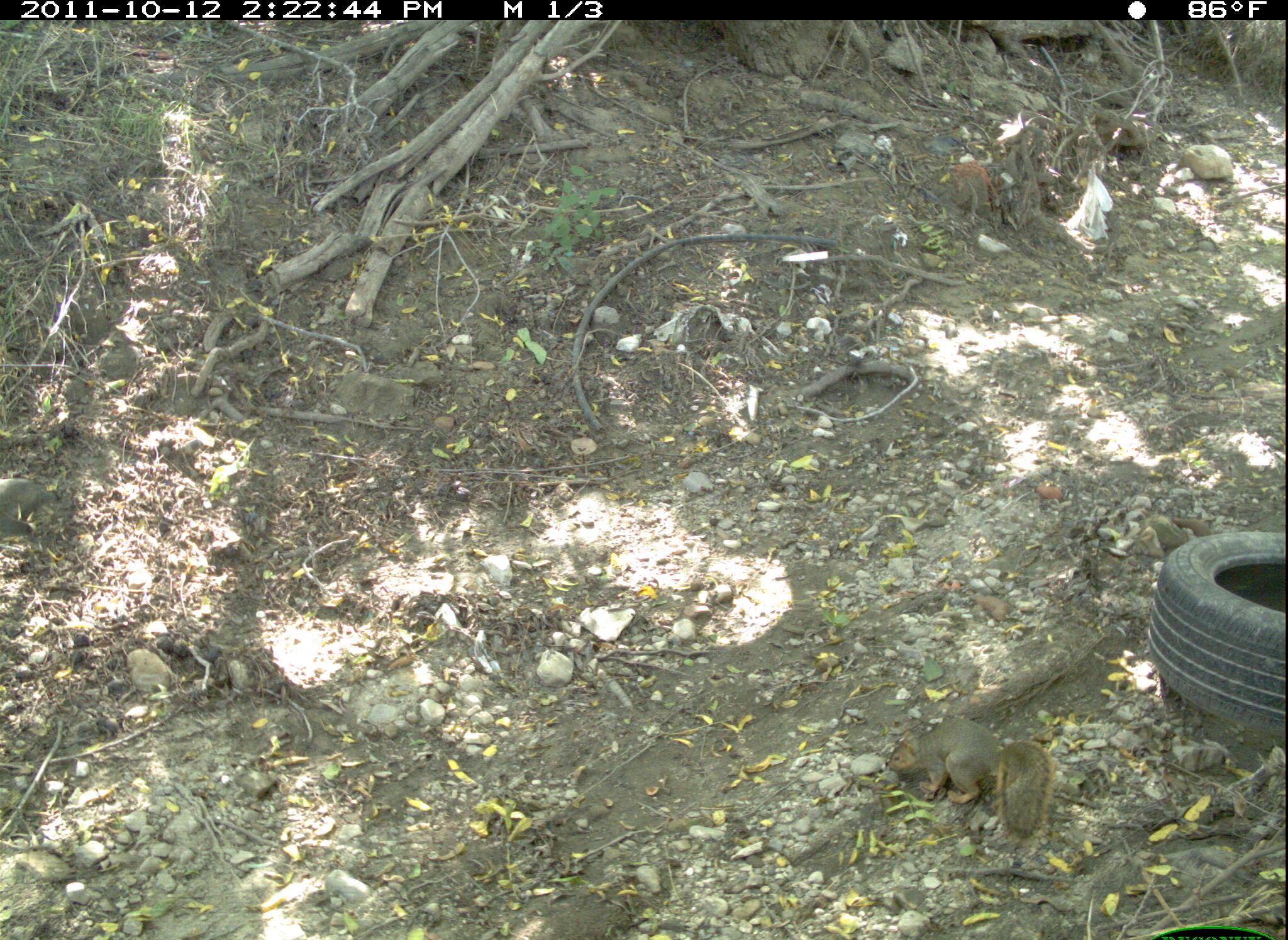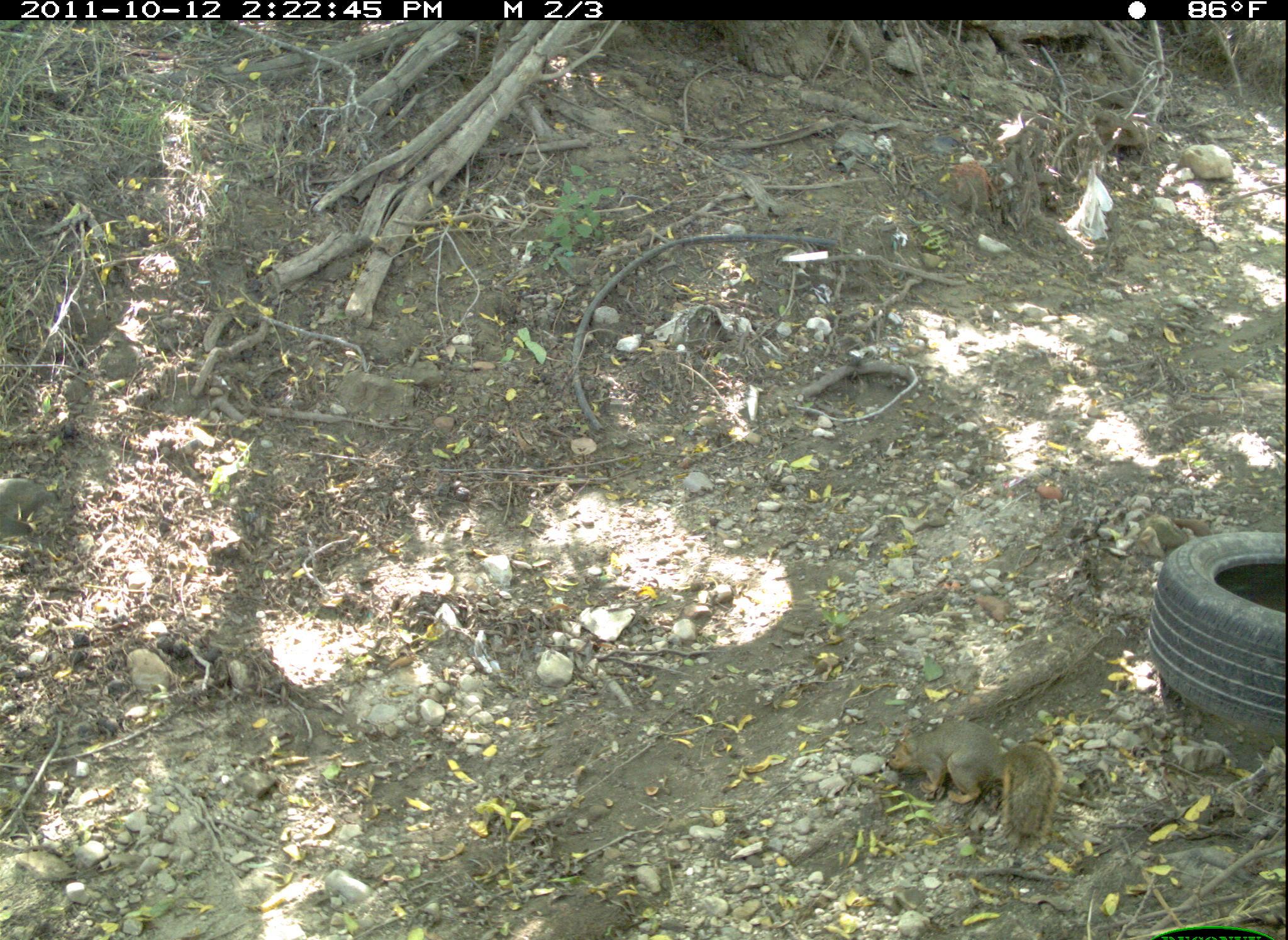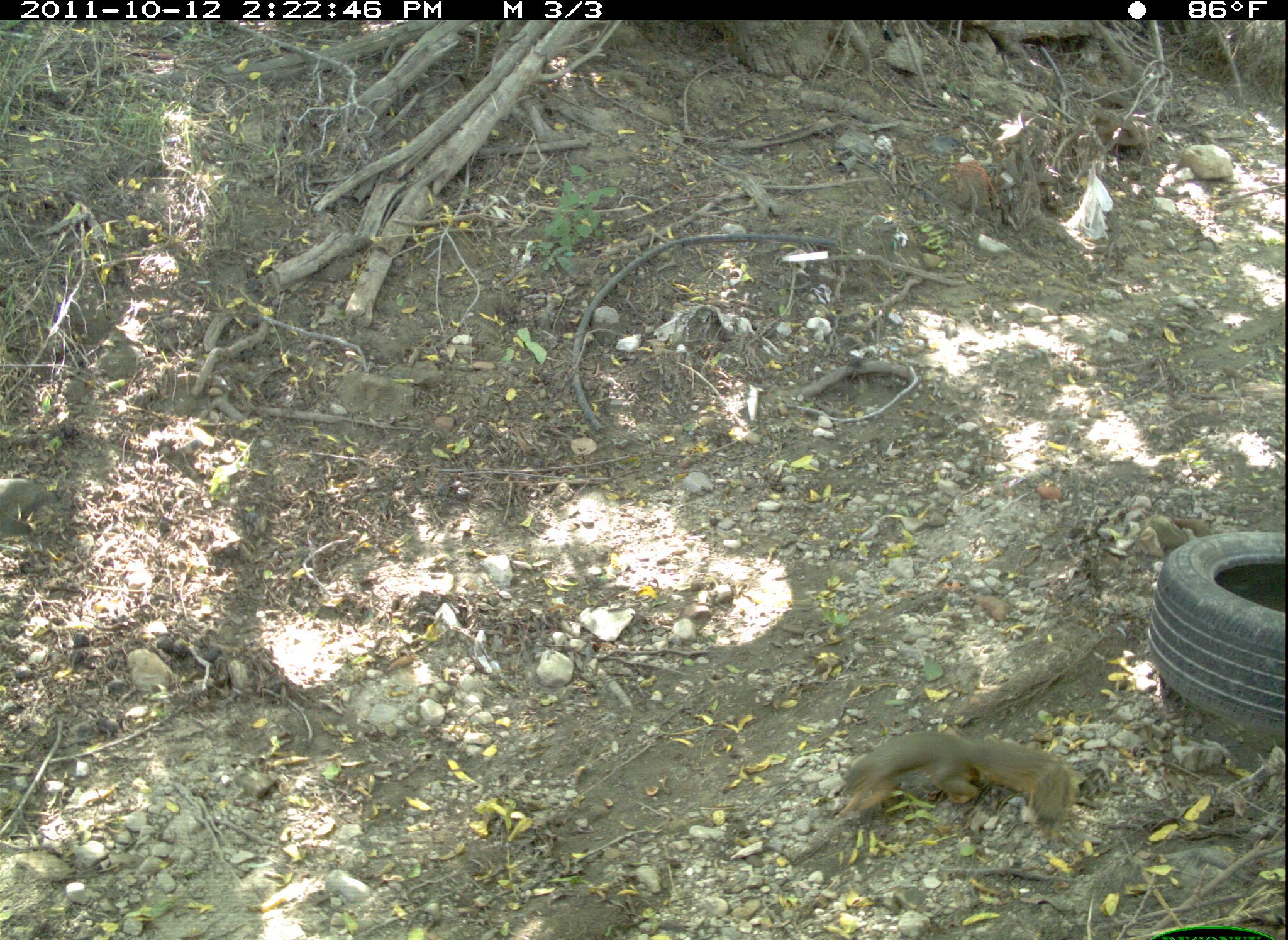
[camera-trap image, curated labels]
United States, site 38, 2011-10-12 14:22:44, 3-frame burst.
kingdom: Animalia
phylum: Chordata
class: Mammalia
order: Rodentia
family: Sciuridae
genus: Sciurus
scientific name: Sciurus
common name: squirrel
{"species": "squirrel (Sciurus)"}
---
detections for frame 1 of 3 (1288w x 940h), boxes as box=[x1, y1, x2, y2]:
squirrel: box=[879, 710, 1059, 847]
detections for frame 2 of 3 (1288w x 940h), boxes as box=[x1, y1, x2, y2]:
squirrel: box=[877, 709, 1066, 857]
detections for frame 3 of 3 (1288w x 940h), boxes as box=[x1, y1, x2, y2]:
squirrel: box=[811, 715, 1093, 839]